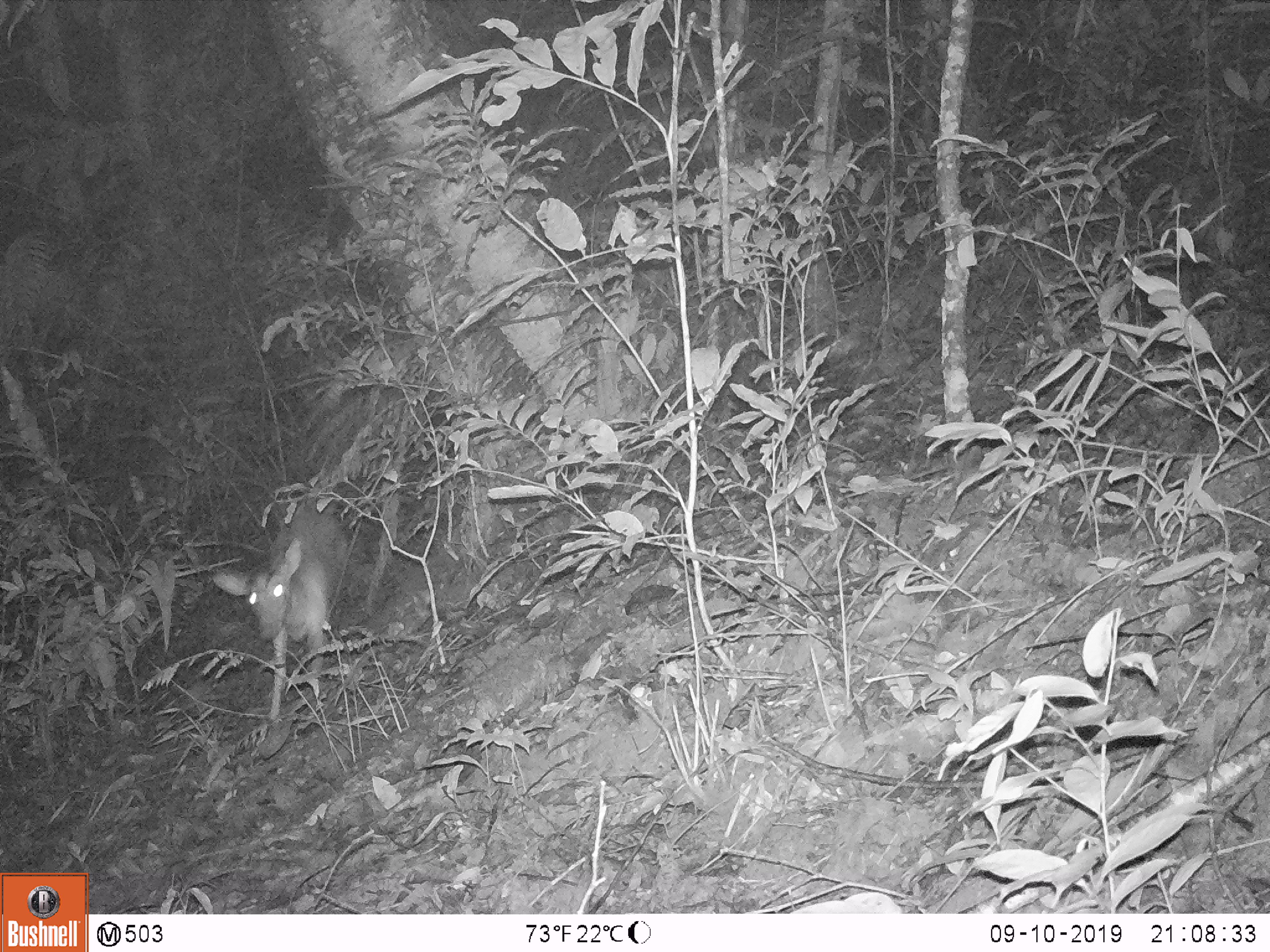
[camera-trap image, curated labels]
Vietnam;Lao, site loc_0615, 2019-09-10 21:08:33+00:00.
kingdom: Animalia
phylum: Chordata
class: Mammalia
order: Artiodactyla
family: Cervidae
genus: Muntiacus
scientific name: Muntiacus muntjak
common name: red muntjac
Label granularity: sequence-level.